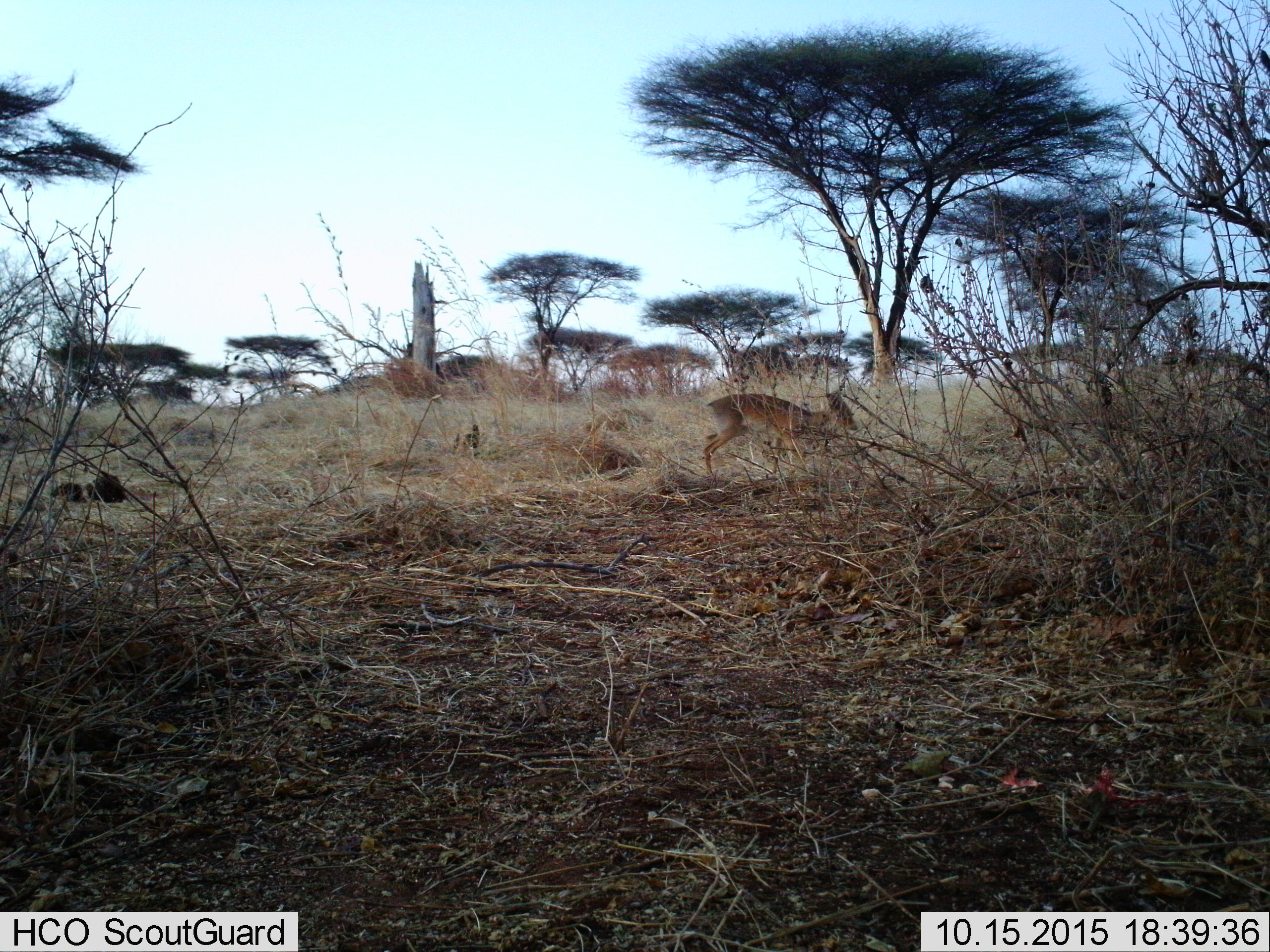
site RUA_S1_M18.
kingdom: Animalia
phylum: Chordata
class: Mammalia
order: Artiodactyla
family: Bovidae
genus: Madoqua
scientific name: Madoqua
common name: dik-dik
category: dikdik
Dikdik (dik-dik) (Madoqua), count 1. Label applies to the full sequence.